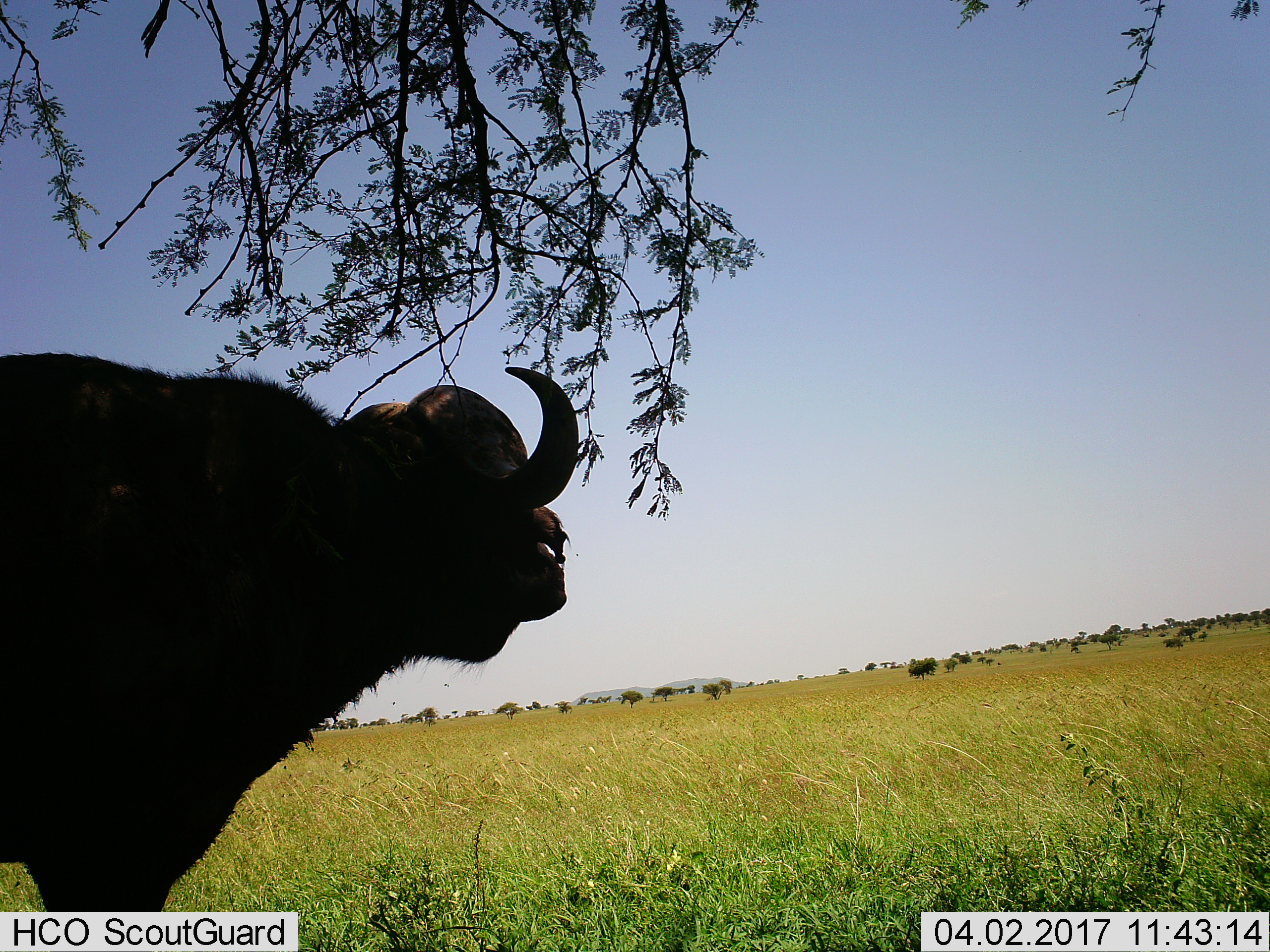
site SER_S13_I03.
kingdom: Animalia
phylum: Chordata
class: Mammalia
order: Artiodactyla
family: Bovidae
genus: Syncerus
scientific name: Syncerus caffer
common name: african buffalo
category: buffalo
Buffalo (african buffalo) (Syncerus caffer), count 1. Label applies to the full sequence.